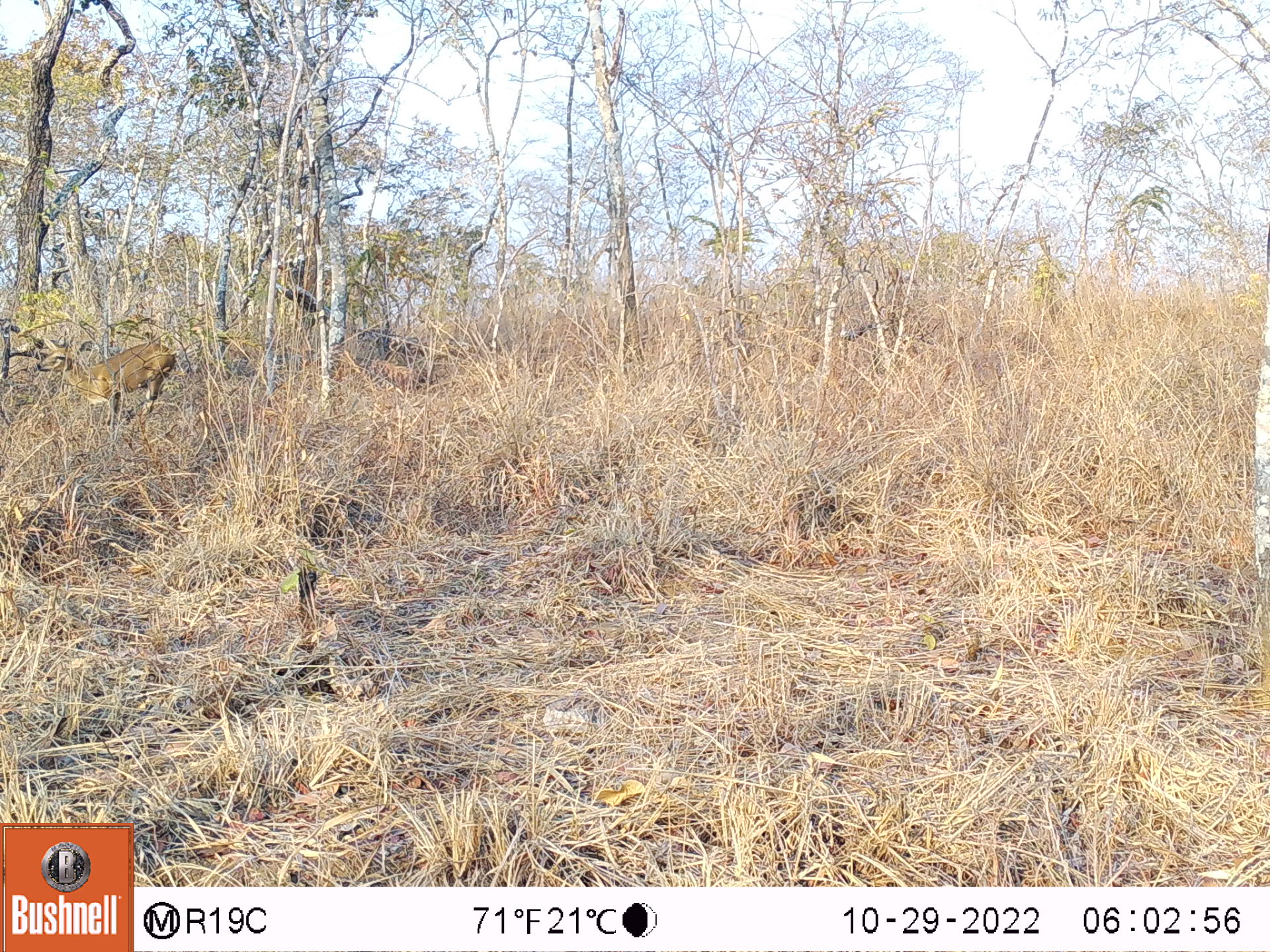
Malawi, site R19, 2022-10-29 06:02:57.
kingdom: Animalia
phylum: Chordata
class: Mammalia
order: Artiodactyla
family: Bovidae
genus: Sylvicapra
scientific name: Sylvicapra grimmia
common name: common duiker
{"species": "common duiker (Sylvicapra grimmia)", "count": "1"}